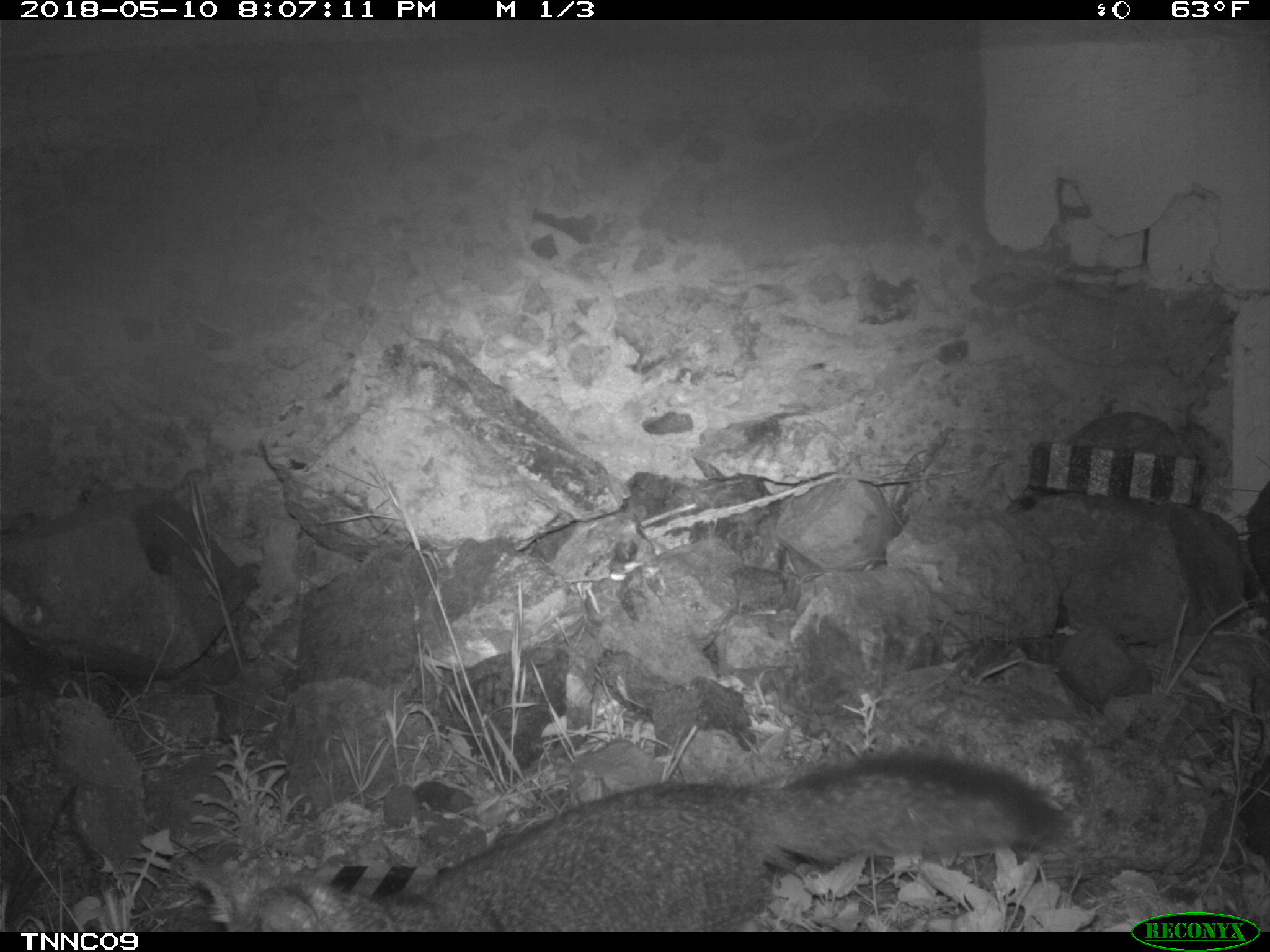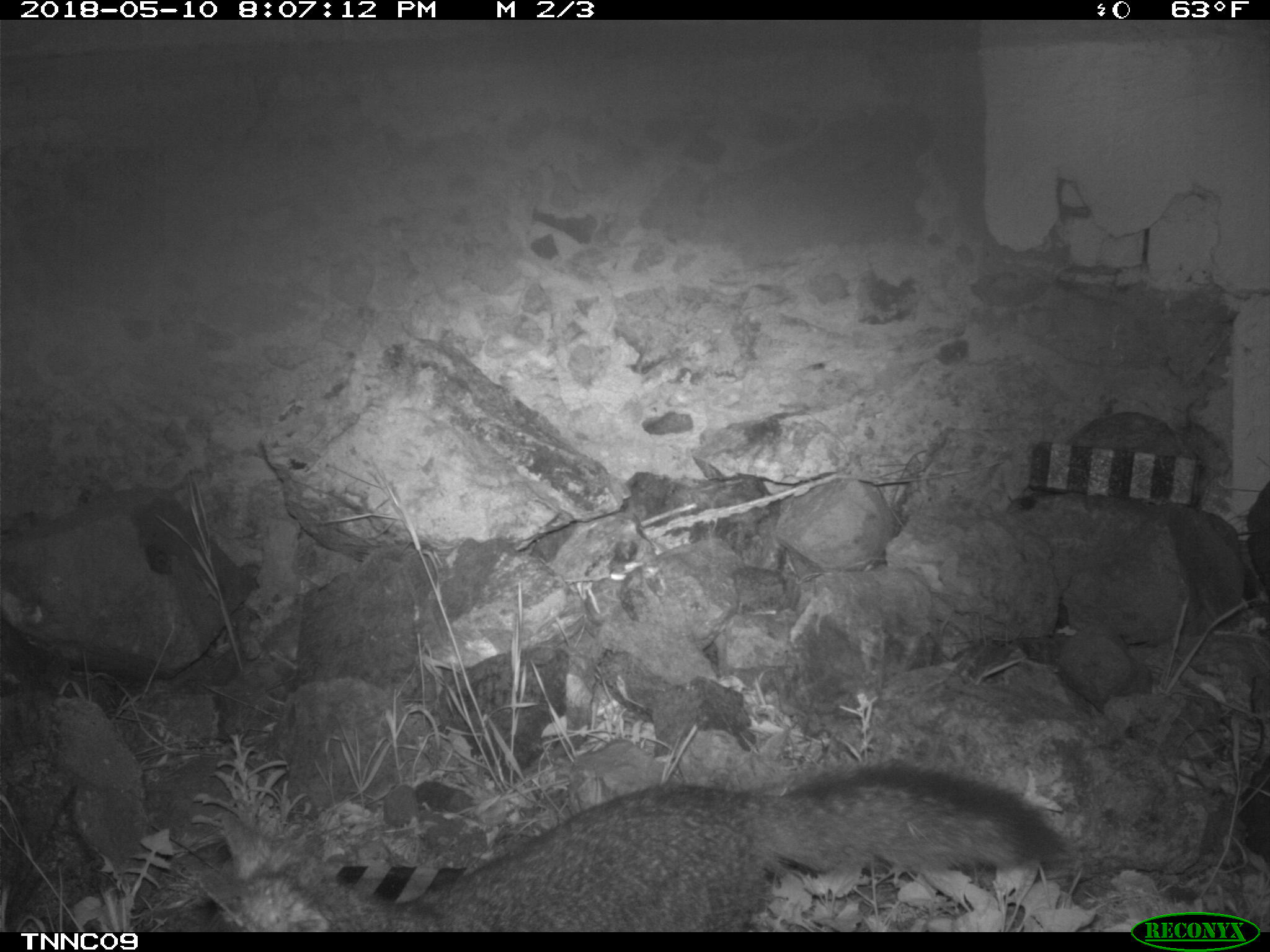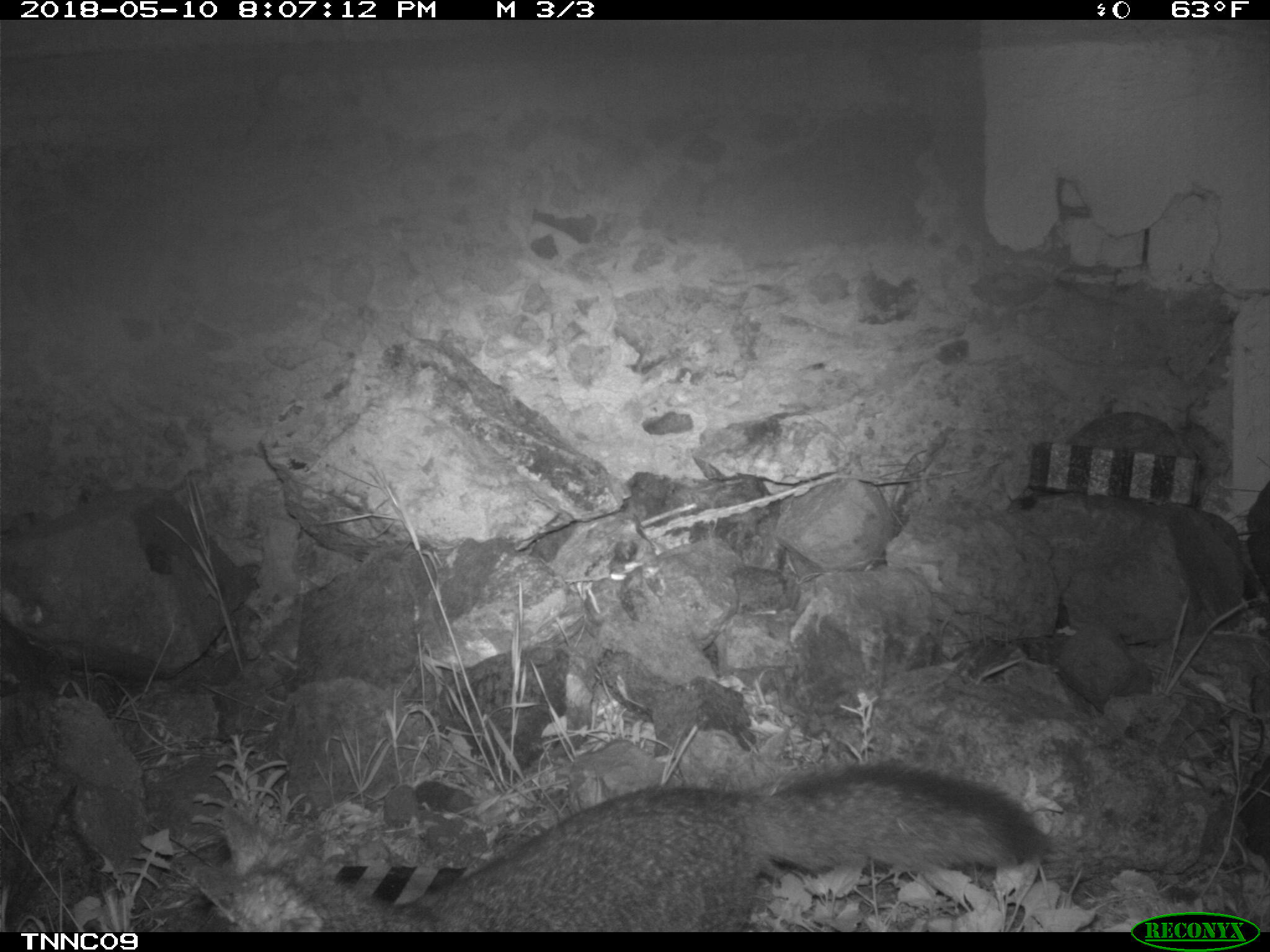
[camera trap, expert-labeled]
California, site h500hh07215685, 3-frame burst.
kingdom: Animalia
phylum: Chordata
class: Mammalia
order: Carnivora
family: Canidae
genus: Urocyon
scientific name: Urocyon littoralis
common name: island fox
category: fox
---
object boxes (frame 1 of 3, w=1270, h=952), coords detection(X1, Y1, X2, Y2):
fox: detection(180, 748, 1066, 930)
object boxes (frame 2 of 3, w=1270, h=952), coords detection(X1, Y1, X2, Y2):
fox: detection(192, 755, 1068, 930)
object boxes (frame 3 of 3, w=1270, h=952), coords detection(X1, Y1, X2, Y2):
fox: detection(193, 760, 1044, 932)